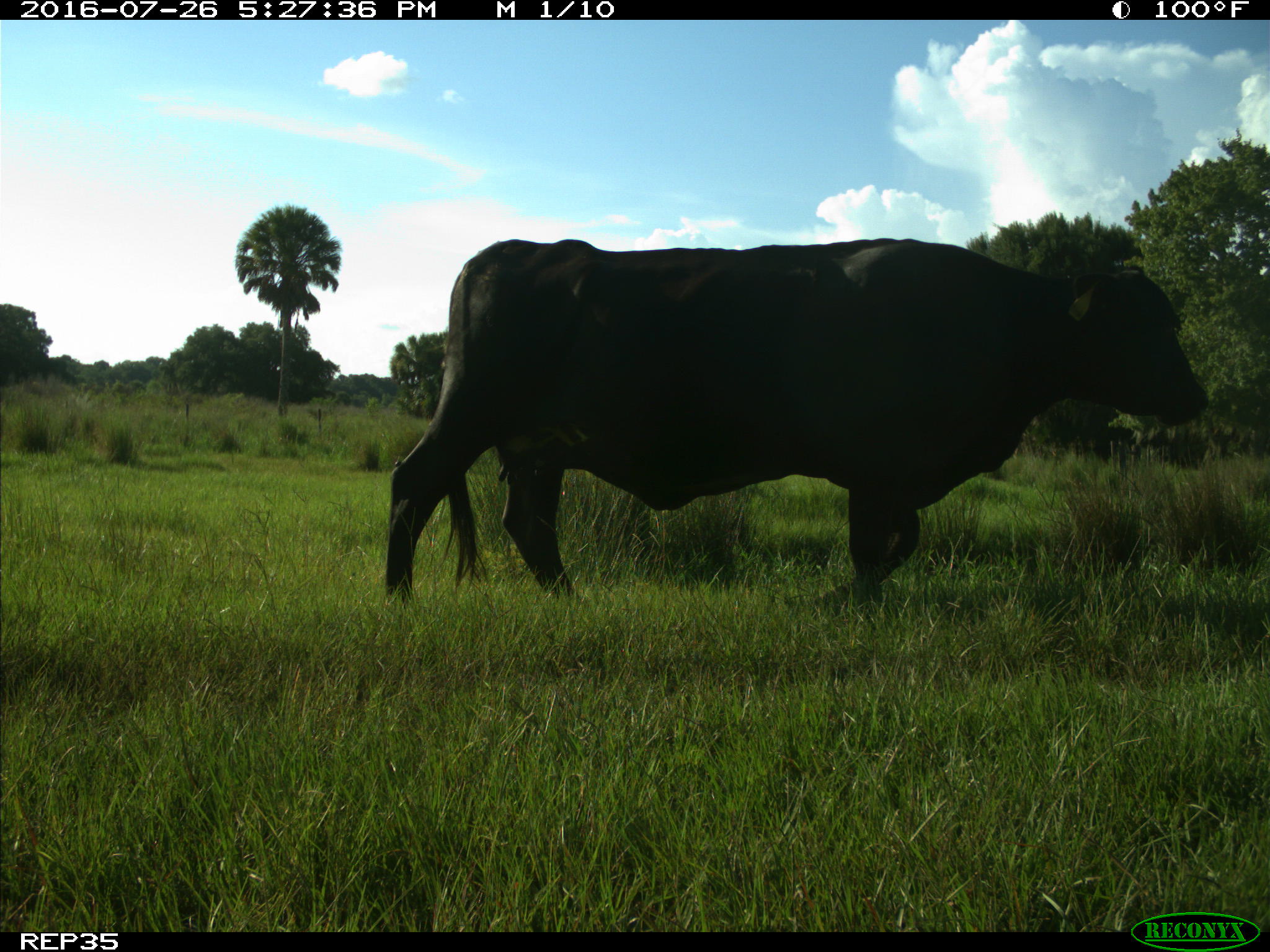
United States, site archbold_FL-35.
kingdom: Animalia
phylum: Chordata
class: Mammalia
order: Artiodactyla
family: Bovidae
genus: Bos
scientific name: Bos taurus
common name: domestic cow